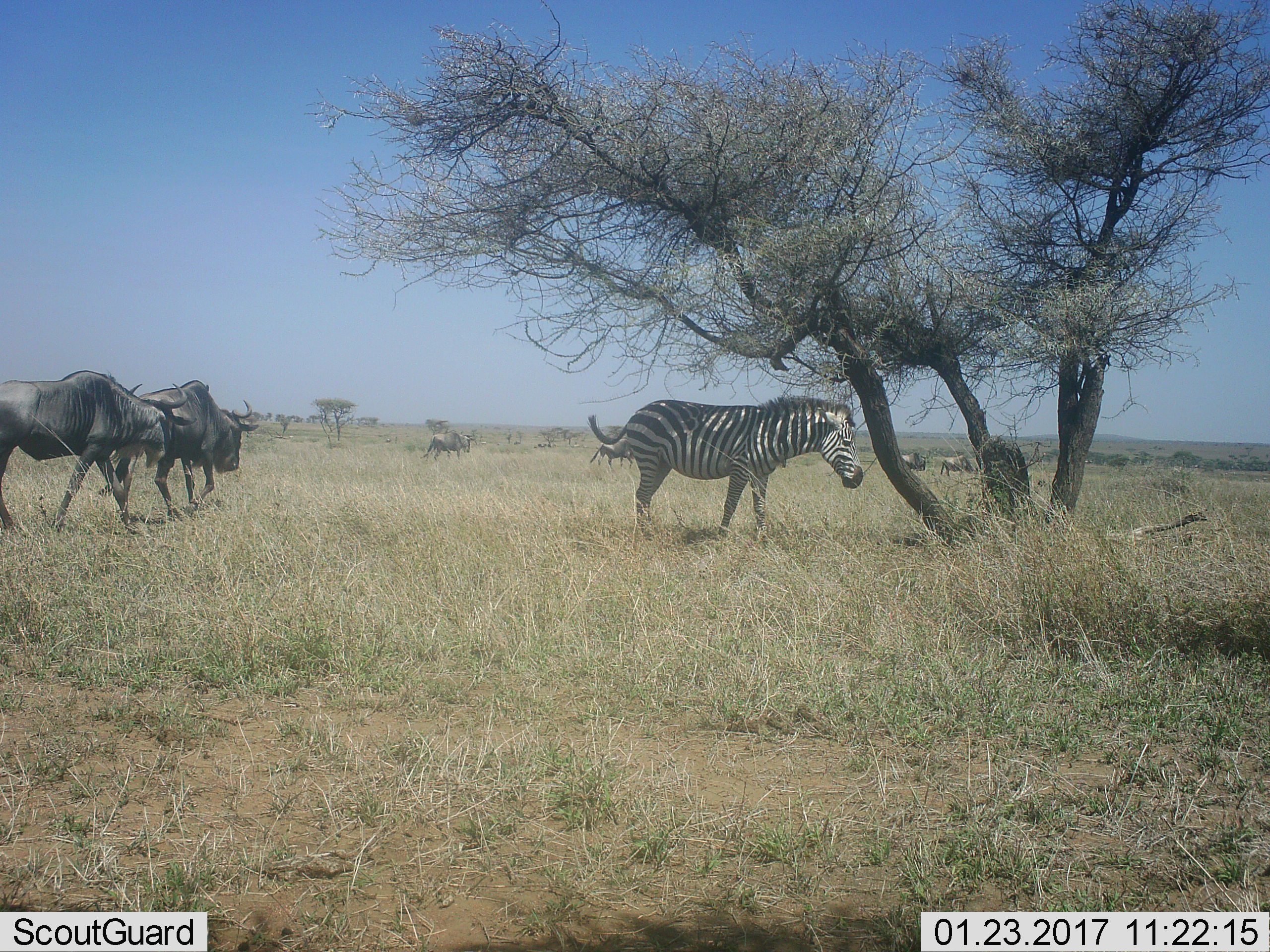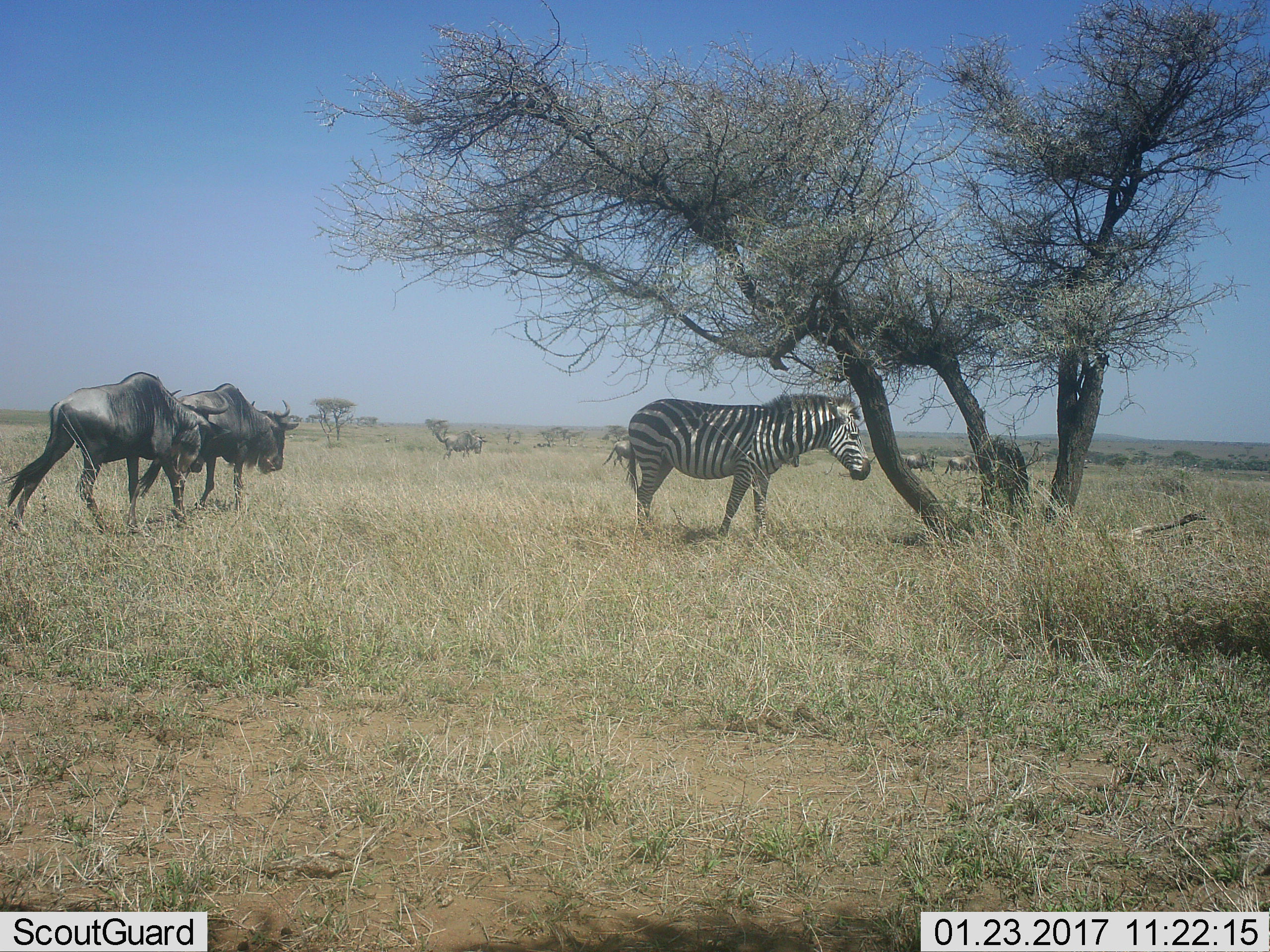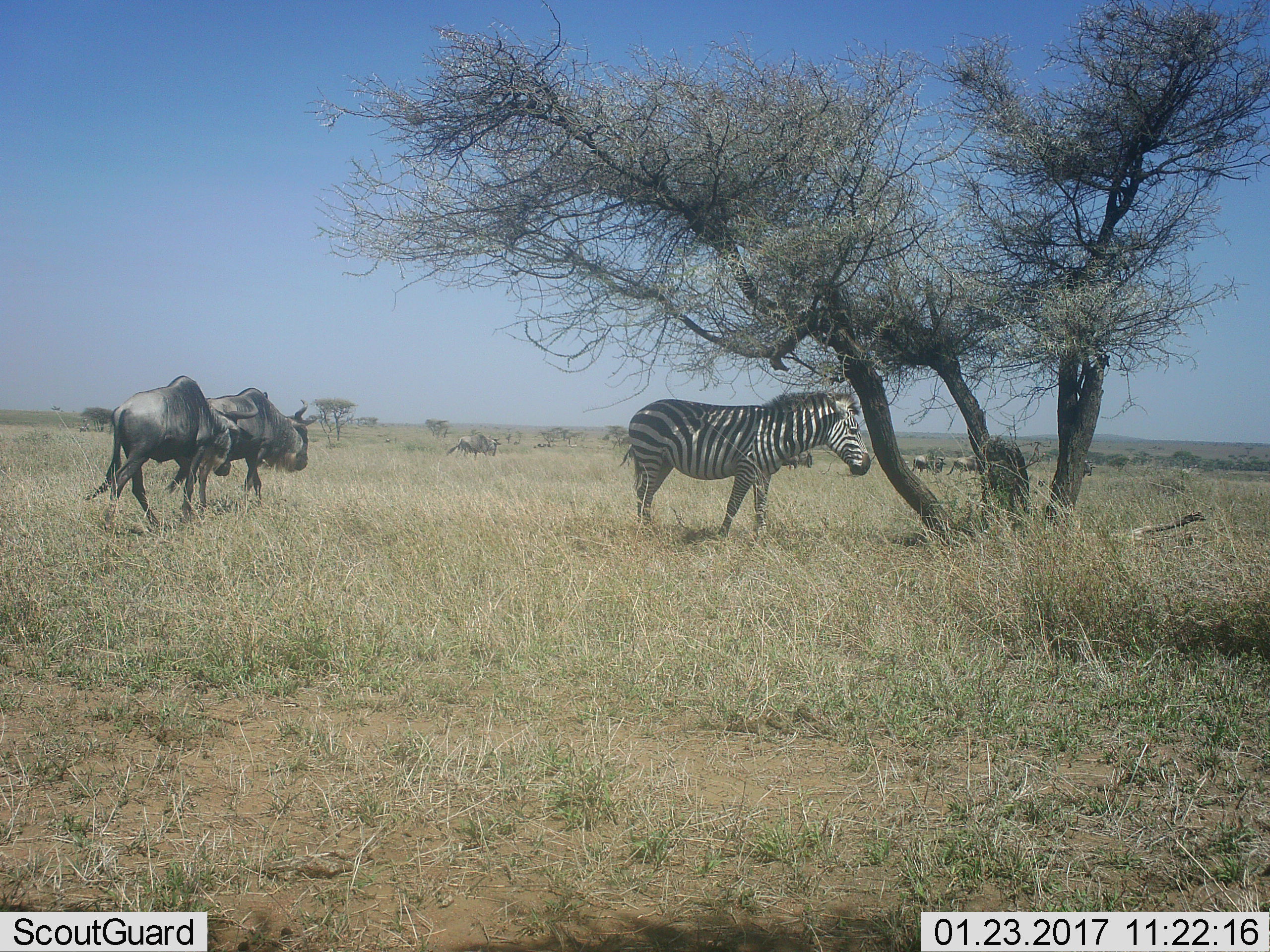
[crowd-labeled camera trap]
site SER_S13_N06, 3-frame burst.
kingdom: Animalia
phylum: Chordata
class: Mammalia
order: Artiodactyla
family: Bovidae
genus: Connochaetes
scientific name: Connochaetes taurinus taurinus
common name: blue wildebeest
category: wildebeestblue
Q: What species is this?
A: Wildebeestblue (blue wildebeest) (Connochaetes taurinus taurinus).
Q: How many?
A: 6.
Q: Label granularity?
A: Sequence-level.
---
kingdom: Animalia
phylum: Chordata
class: Mammalia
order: Perissodactyla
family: Equidae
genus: Equus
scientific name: Equus quagga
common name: plains zebra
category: zebraplains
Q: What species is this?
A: Zebraplains (plains zebra) (Equus quagga).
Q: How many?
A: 1.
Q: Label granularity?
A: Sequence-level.